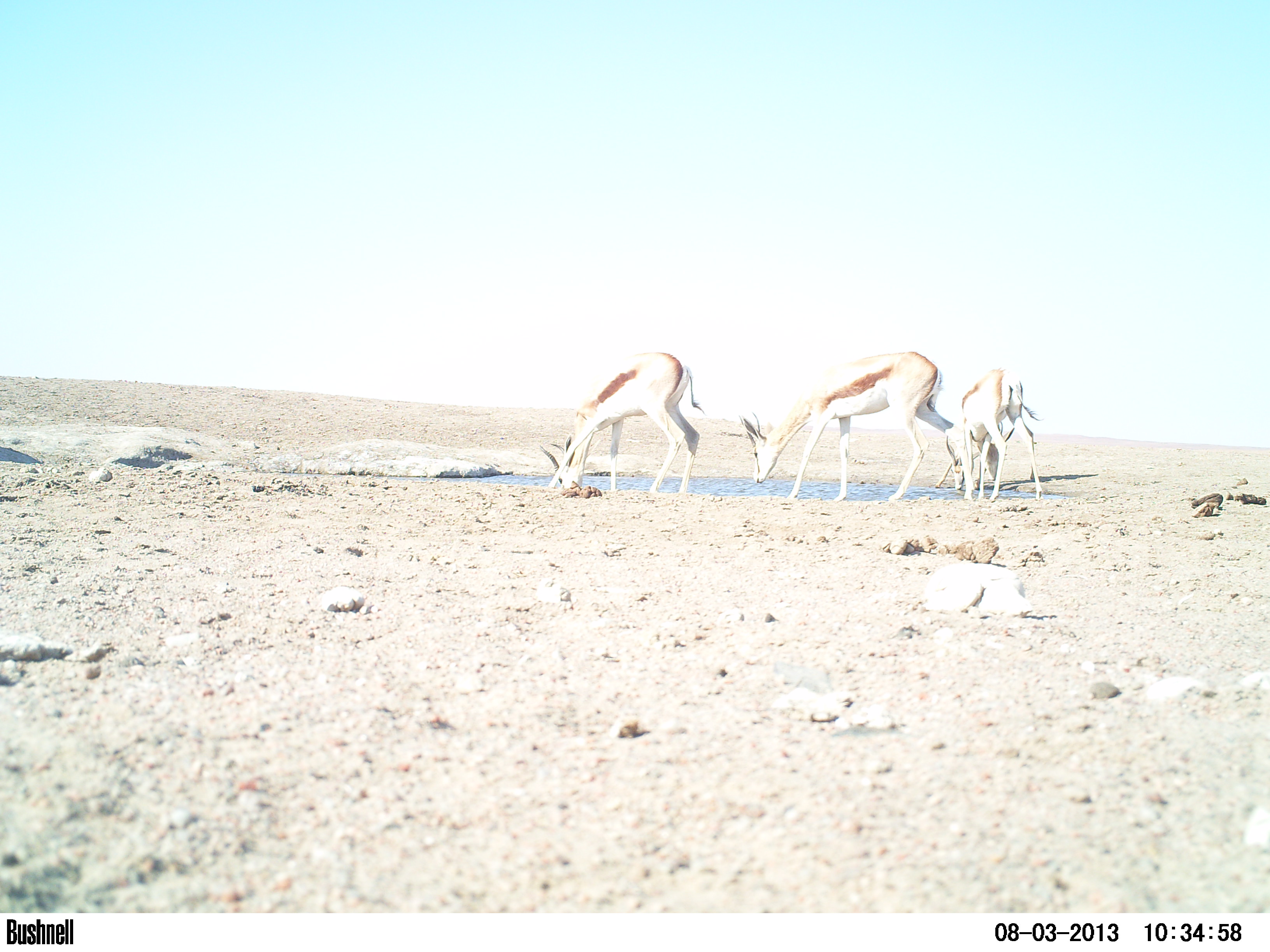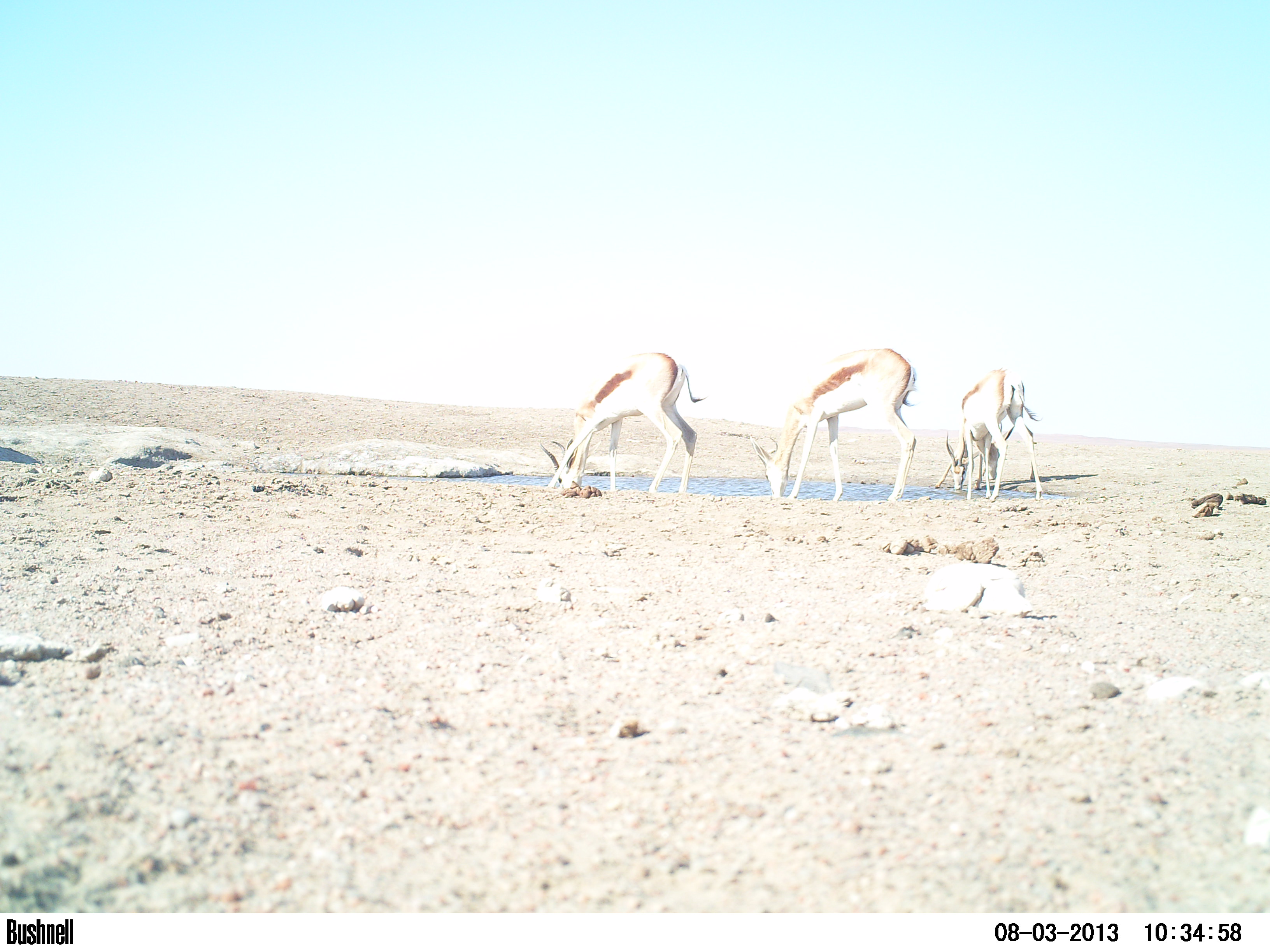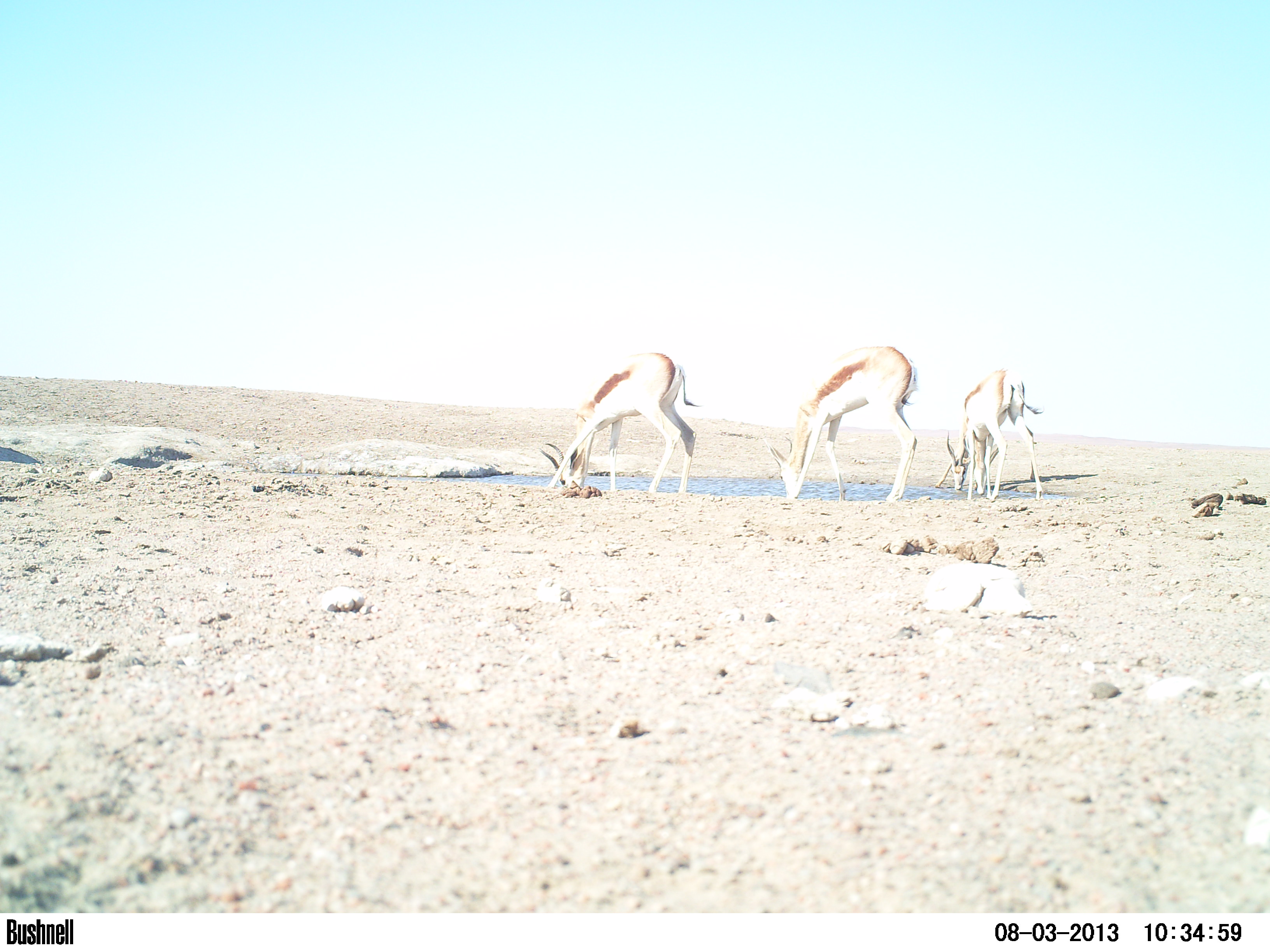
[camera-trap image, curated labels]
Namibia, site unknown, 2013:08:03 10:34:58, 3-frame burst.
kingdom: Animalia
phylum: Chordata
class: Mammalia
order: Artiodactyla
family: Bovidae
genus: Antidorcas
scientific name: Antidorcas marsupialis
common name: springbok